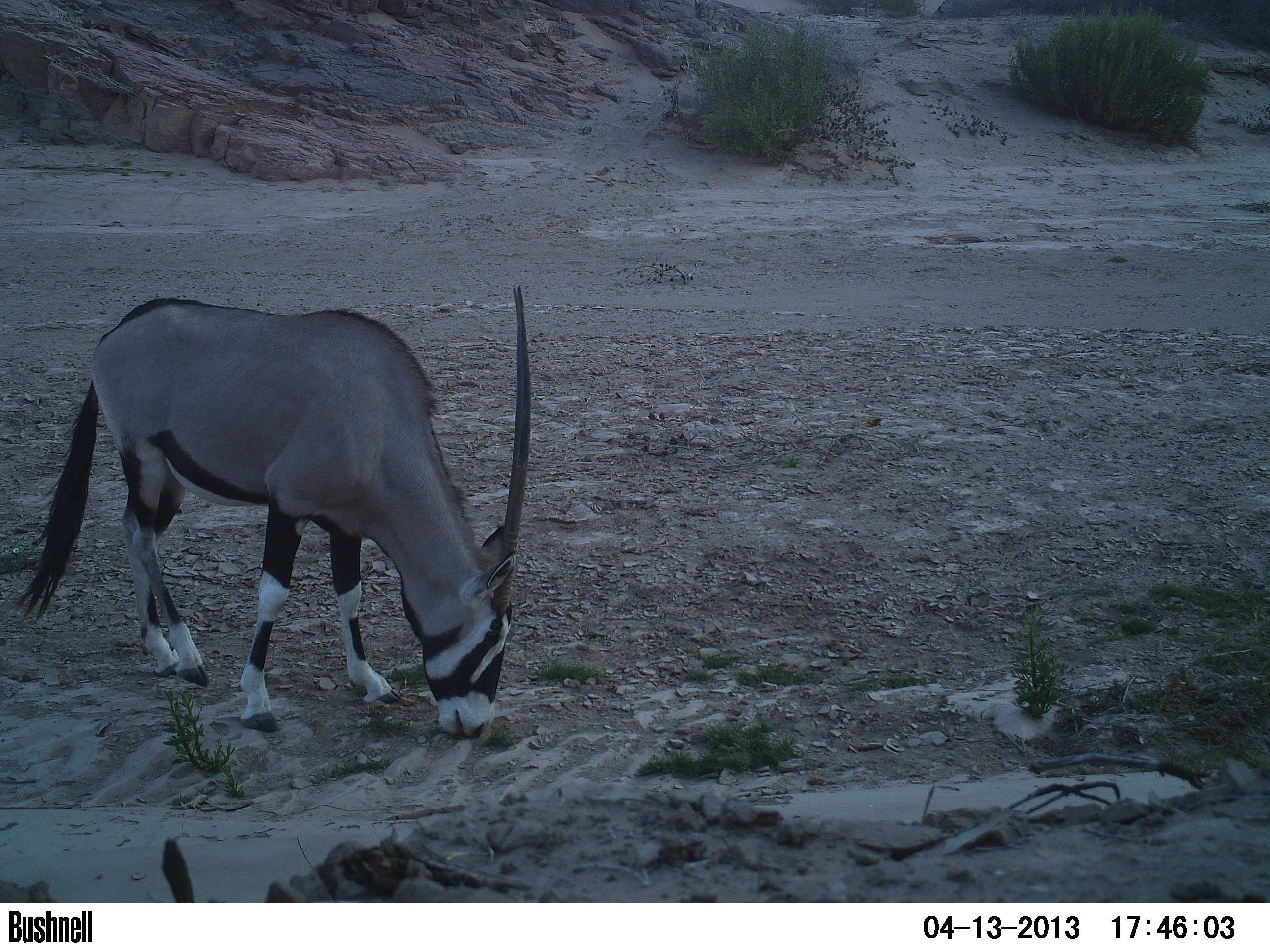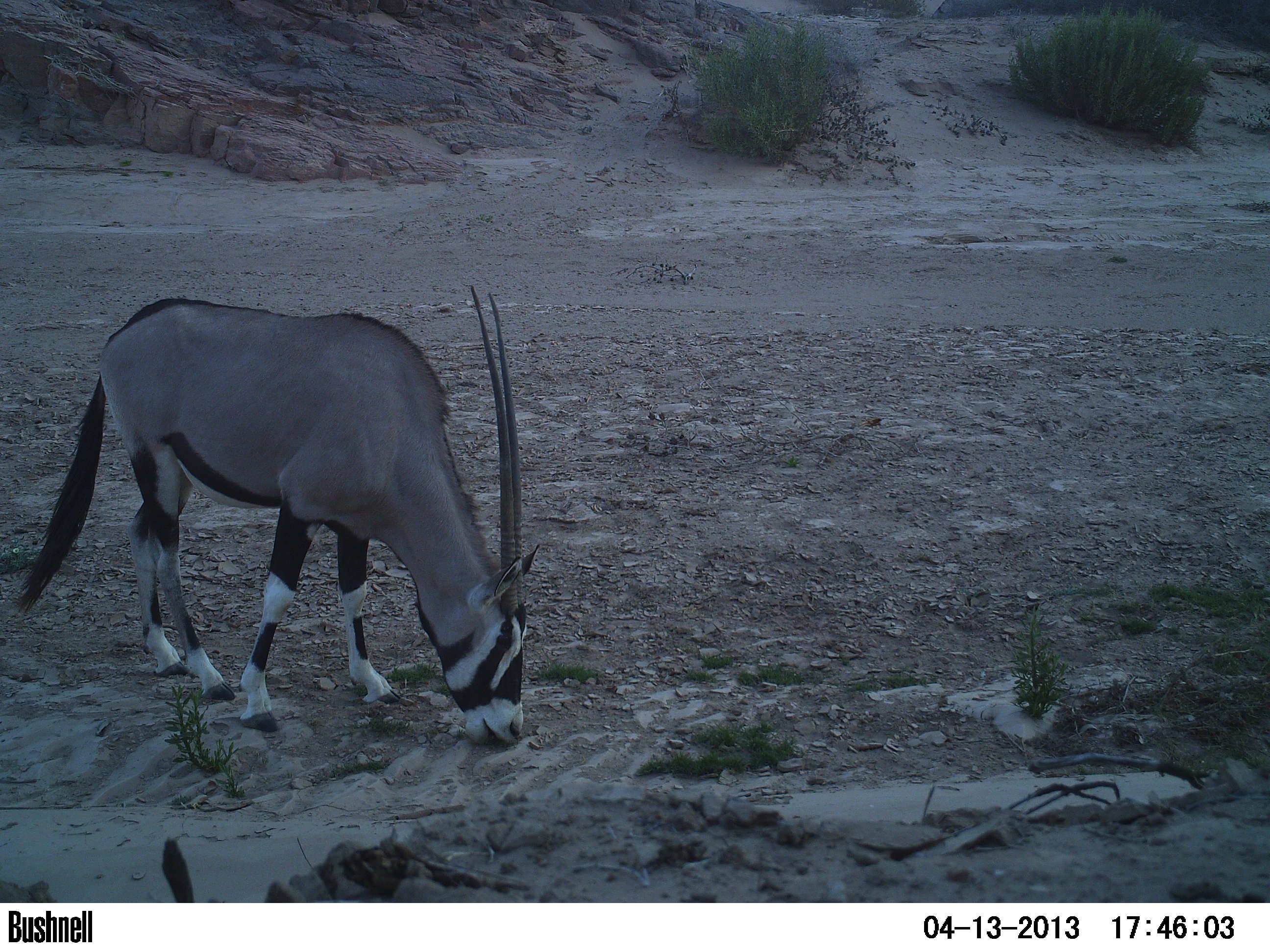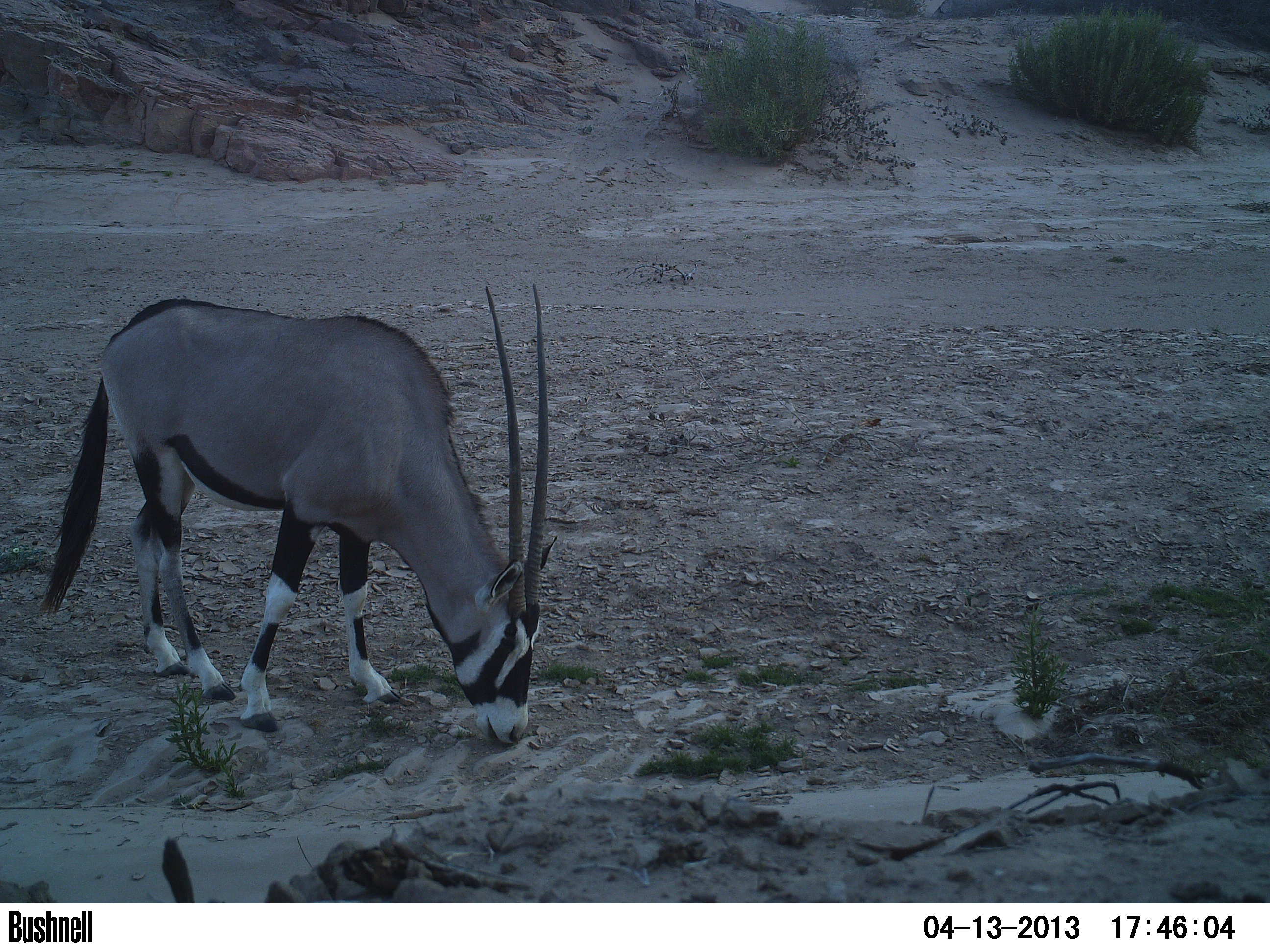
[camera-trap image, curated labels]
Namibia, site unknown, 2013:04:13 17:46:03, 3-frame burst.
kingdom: Animalia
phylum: Chordata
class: Mammalia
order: Artiodactyla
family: Bovidae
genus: Oryx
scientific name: Oryx gazella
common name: gemsbok